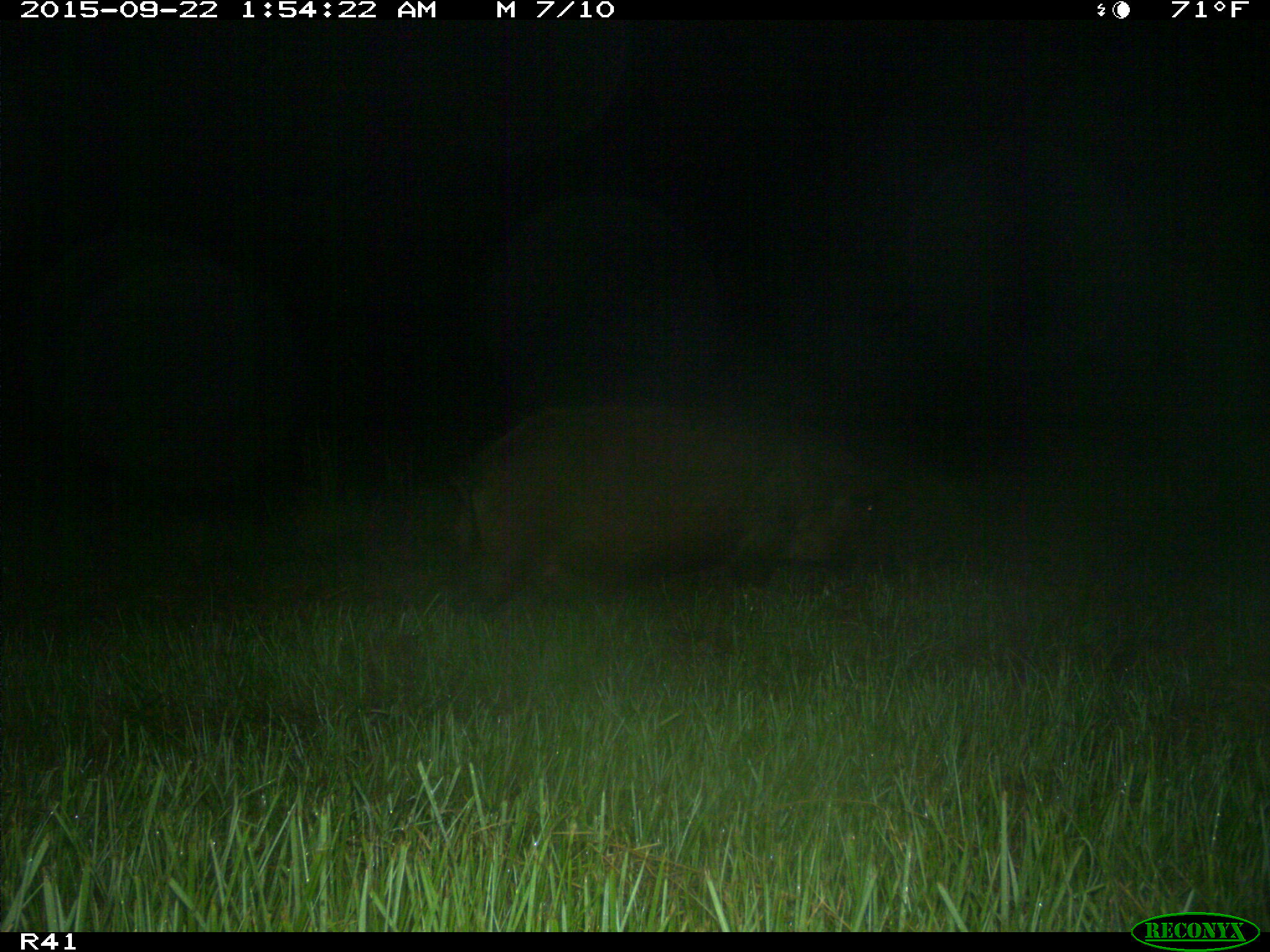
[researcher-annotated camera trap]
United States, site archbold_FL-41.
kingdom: Animalia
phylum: Chordata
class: Mammalia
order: Artiodactyla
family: Suidae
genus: Sus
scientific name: Sus scrofa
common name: wild boar